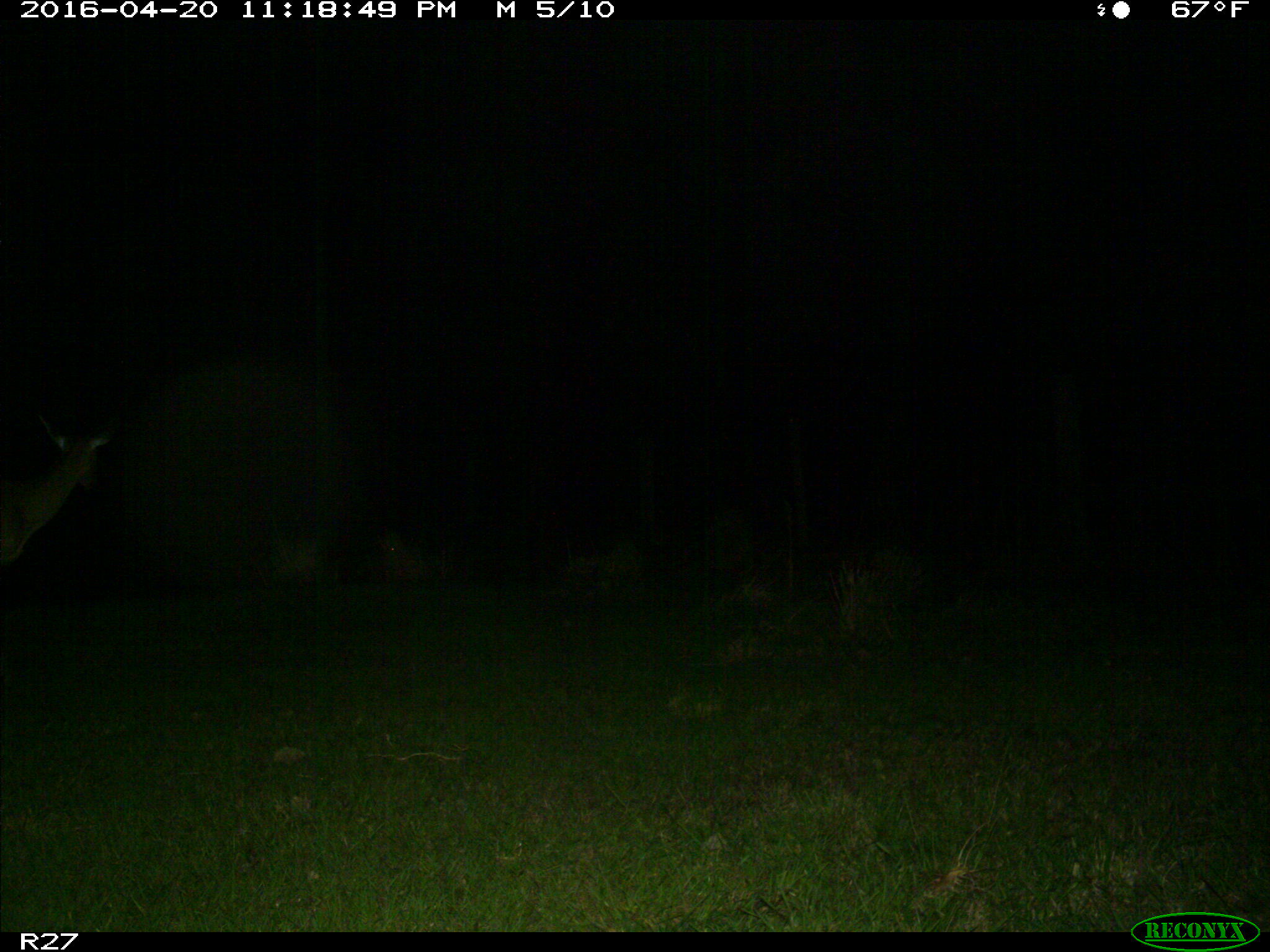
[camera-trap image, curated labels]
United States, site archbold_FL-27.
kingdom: Animalia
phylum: Chordata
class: Mammalia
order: Artiodactyla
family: Cervidae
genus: Odocoileus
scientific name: Odocoileus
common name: deer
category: unidentified deer